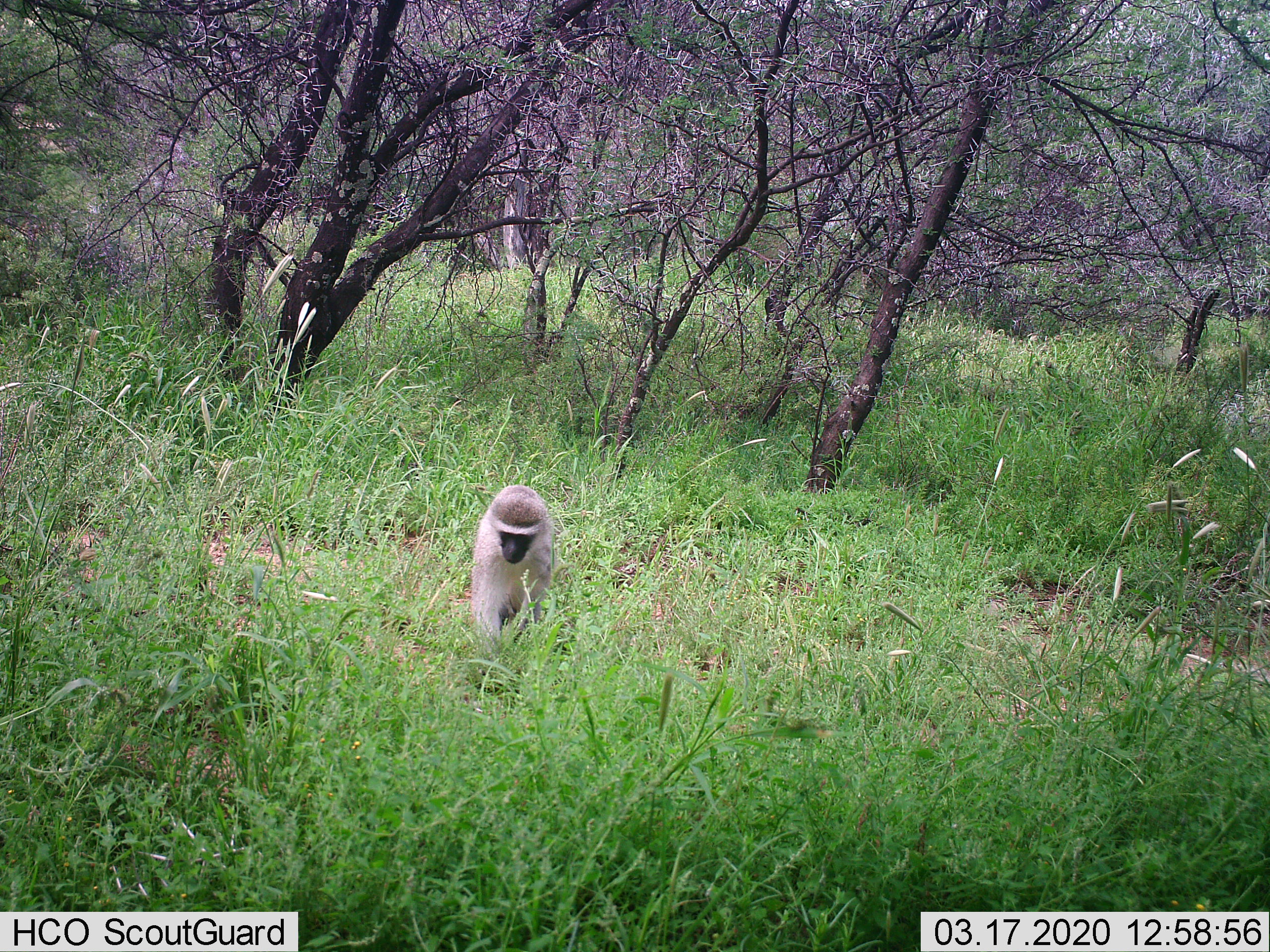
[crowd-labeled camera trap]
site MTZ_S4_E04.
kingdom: Animalia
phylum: Chordata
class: Mammalia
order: Primates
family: Cercopithecidae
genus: Chlorocebus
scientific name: Chlorocebus pygerythrus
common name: vervet monkey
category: monkeyvervet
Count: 1.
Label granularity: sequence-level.